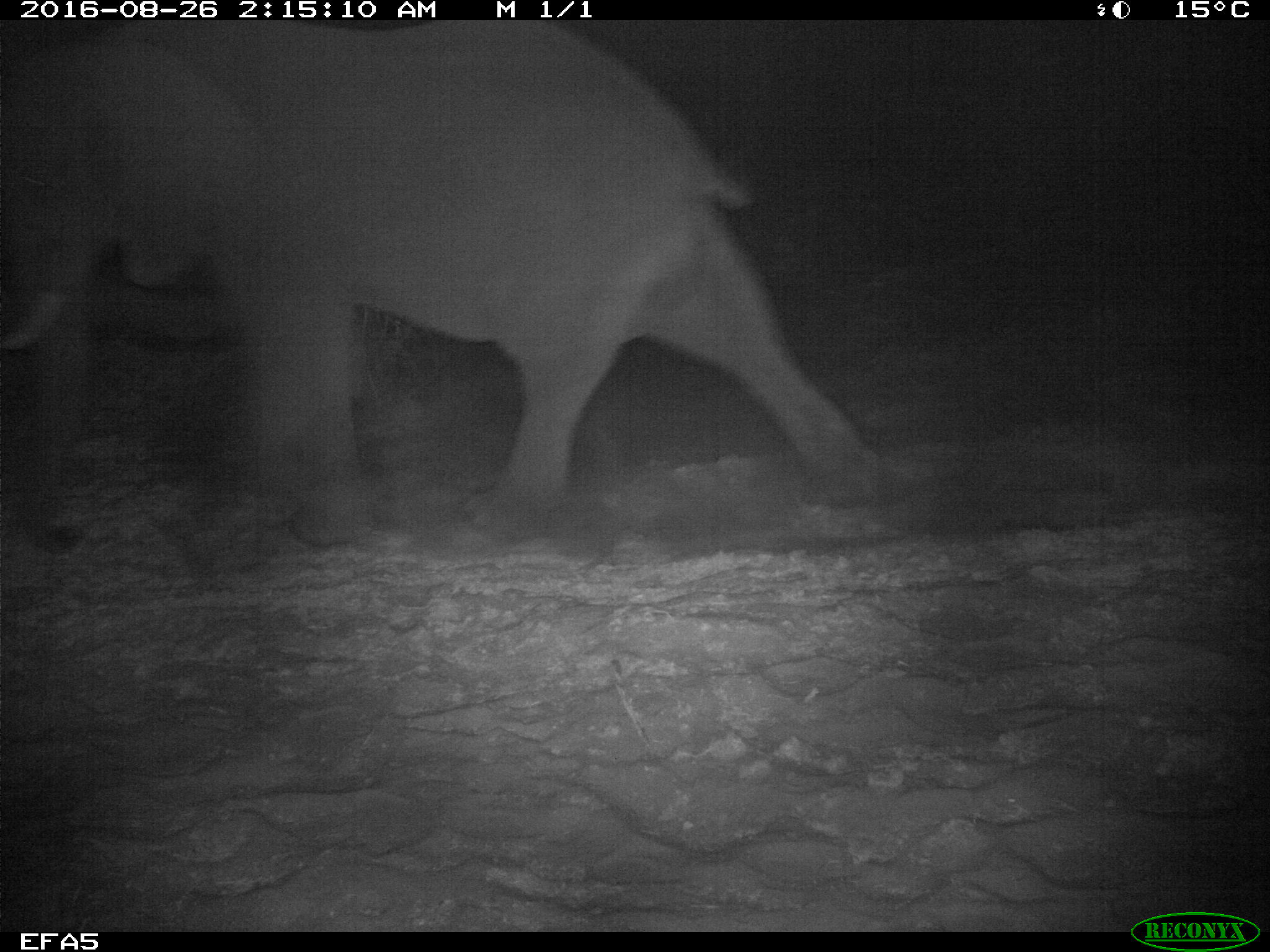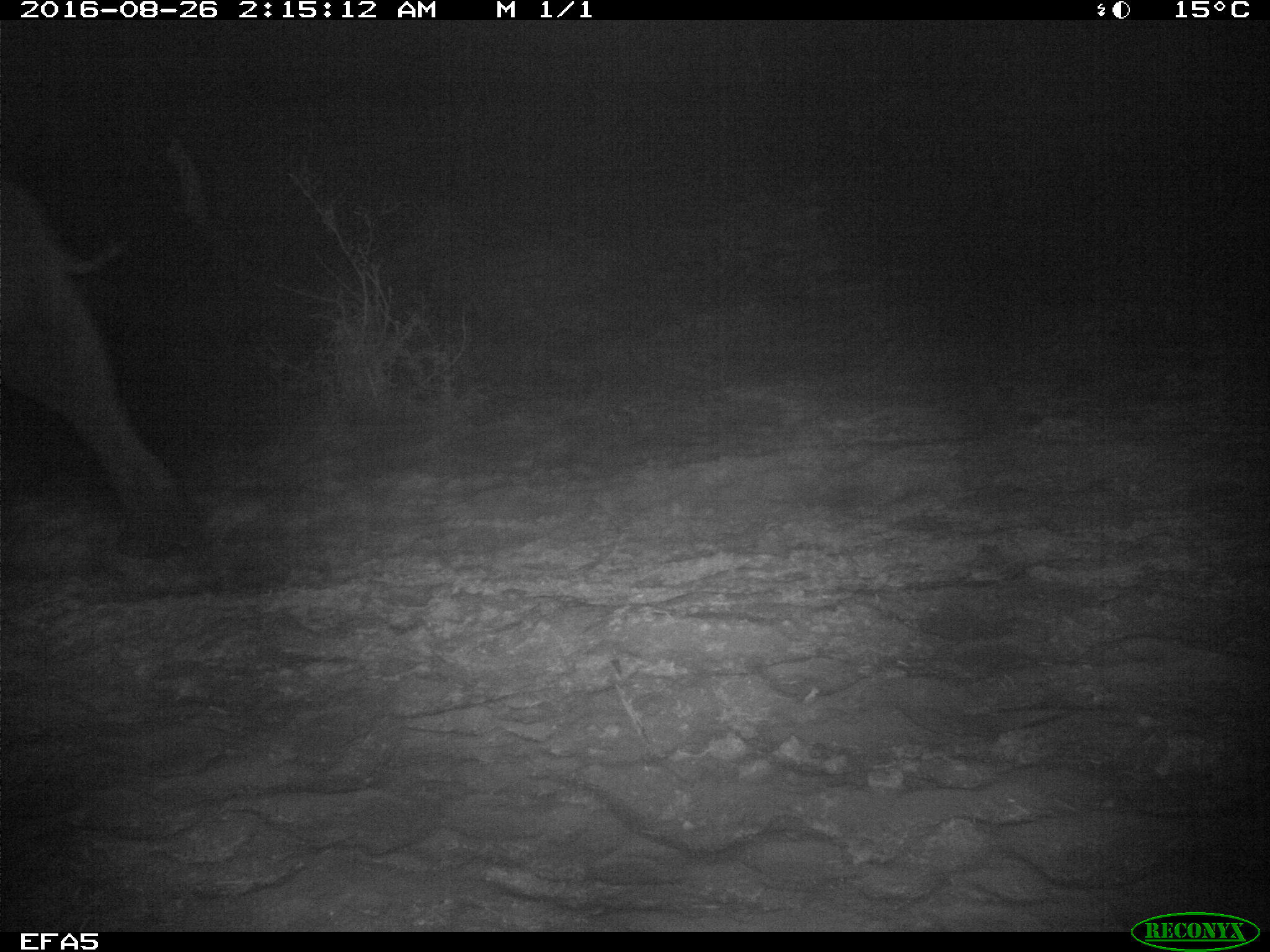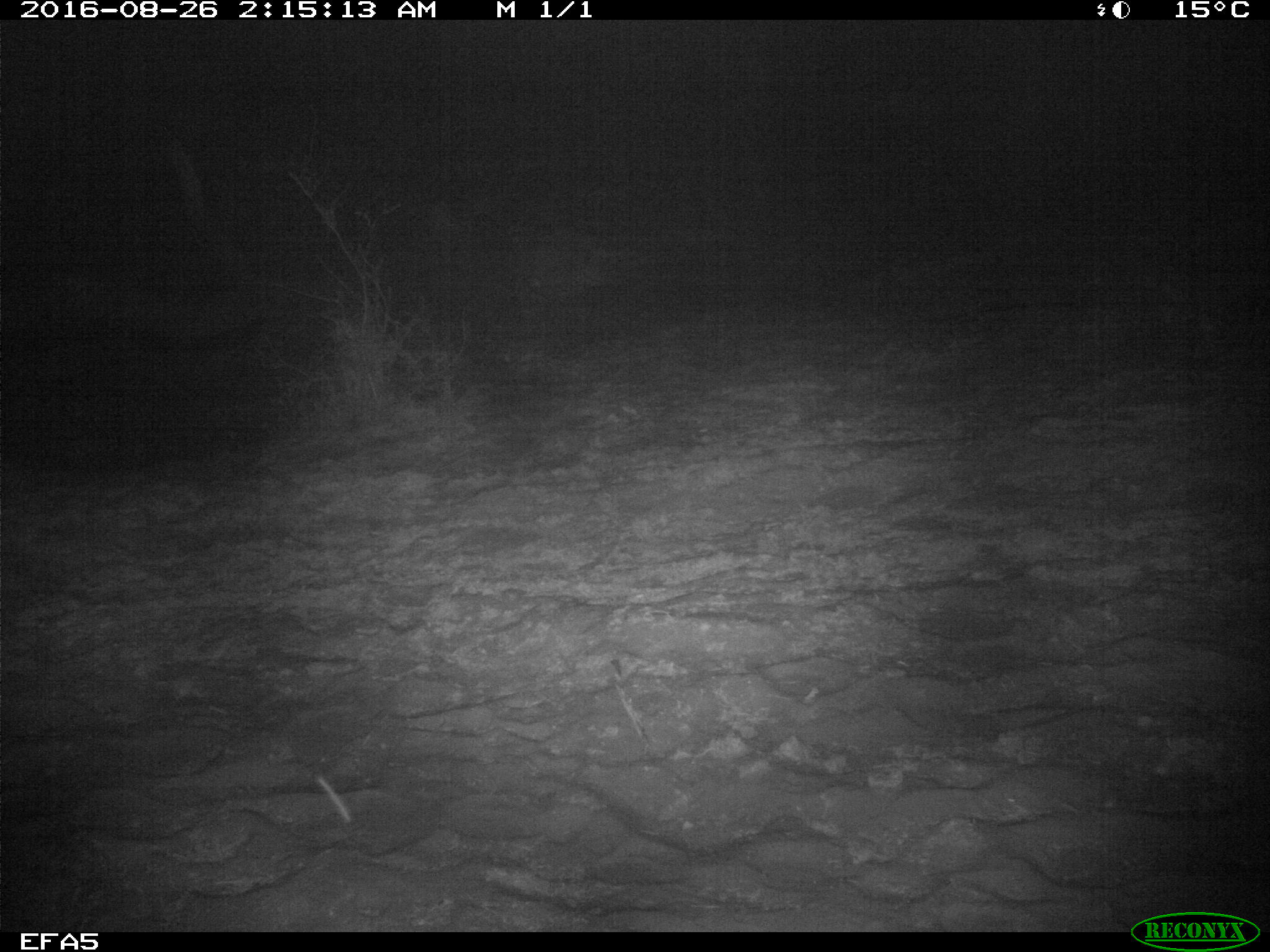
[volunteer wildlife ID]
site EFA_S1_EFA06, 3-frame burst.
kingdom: Animalia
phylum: Chordata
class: Mammalia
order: Proboscidea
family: Elephantidae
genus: Loxodonta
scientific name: Loxodonta africana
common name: african bush elephant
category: elephant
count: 1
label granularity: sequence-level